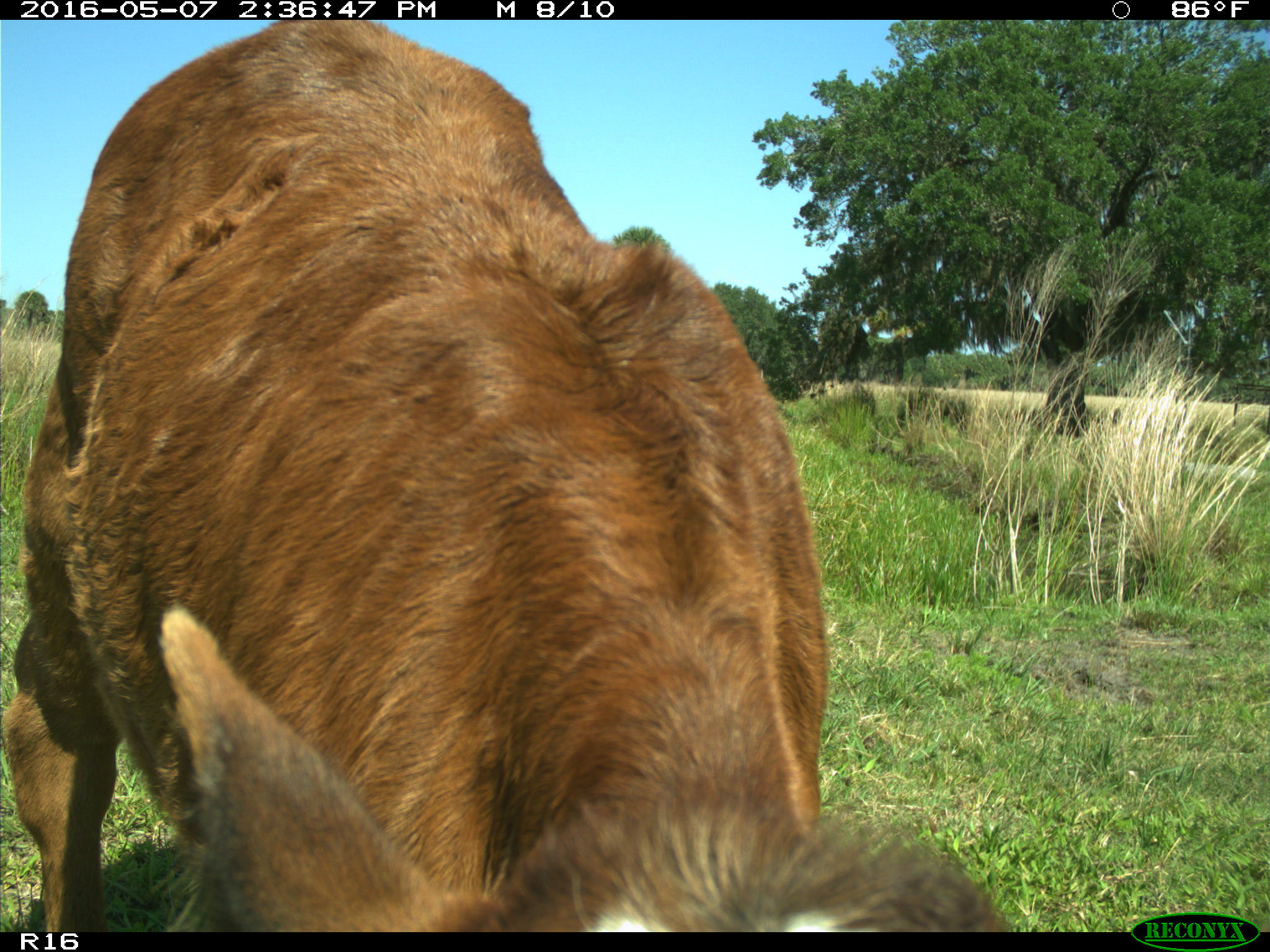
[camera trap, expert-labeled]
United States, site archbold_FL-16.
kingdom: Animalia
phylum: Chordata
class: Mammalia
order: Artiodactyla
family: Bovidae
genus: Bos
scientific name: Bos taurus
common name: domestic cow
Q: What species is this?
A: Bos taurus (domestic cow).